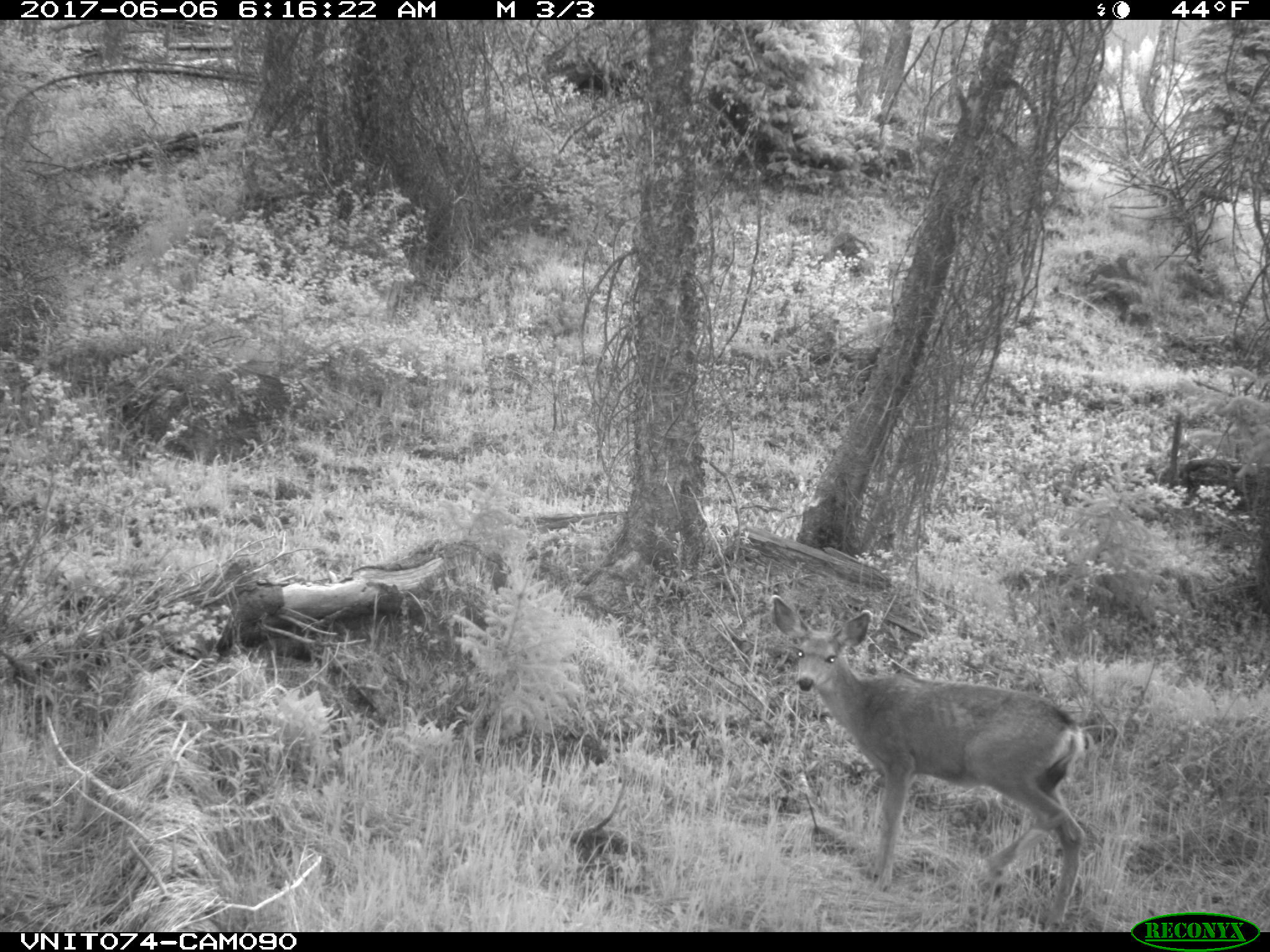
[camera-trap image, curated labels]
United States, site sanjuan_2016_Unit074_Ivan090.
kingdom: Animalia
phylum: Chordata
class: Mammalia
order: Artiodactyla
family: Cervidae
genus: Odocoileus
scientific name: Odocoileus hemionus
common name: mule deer